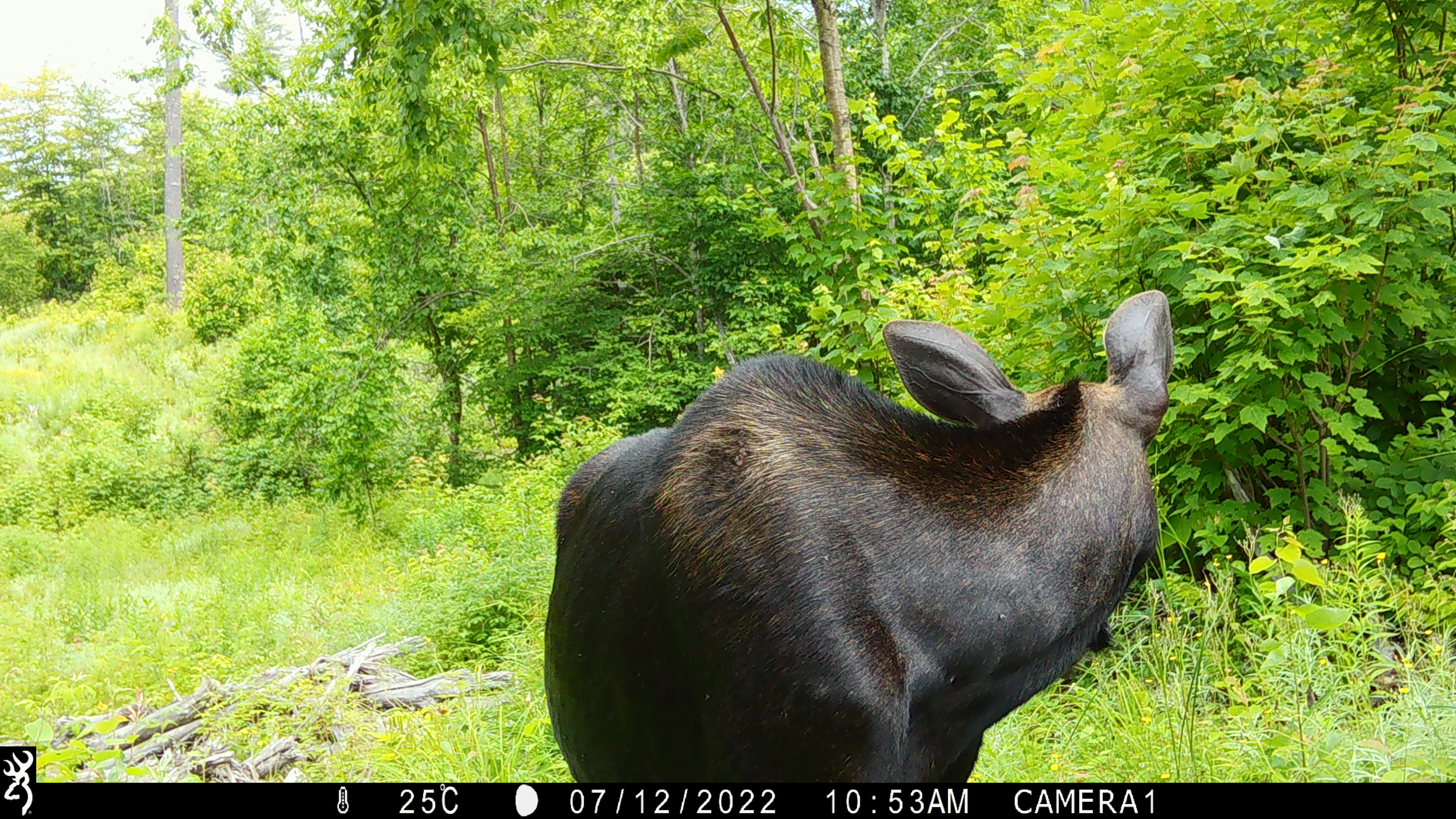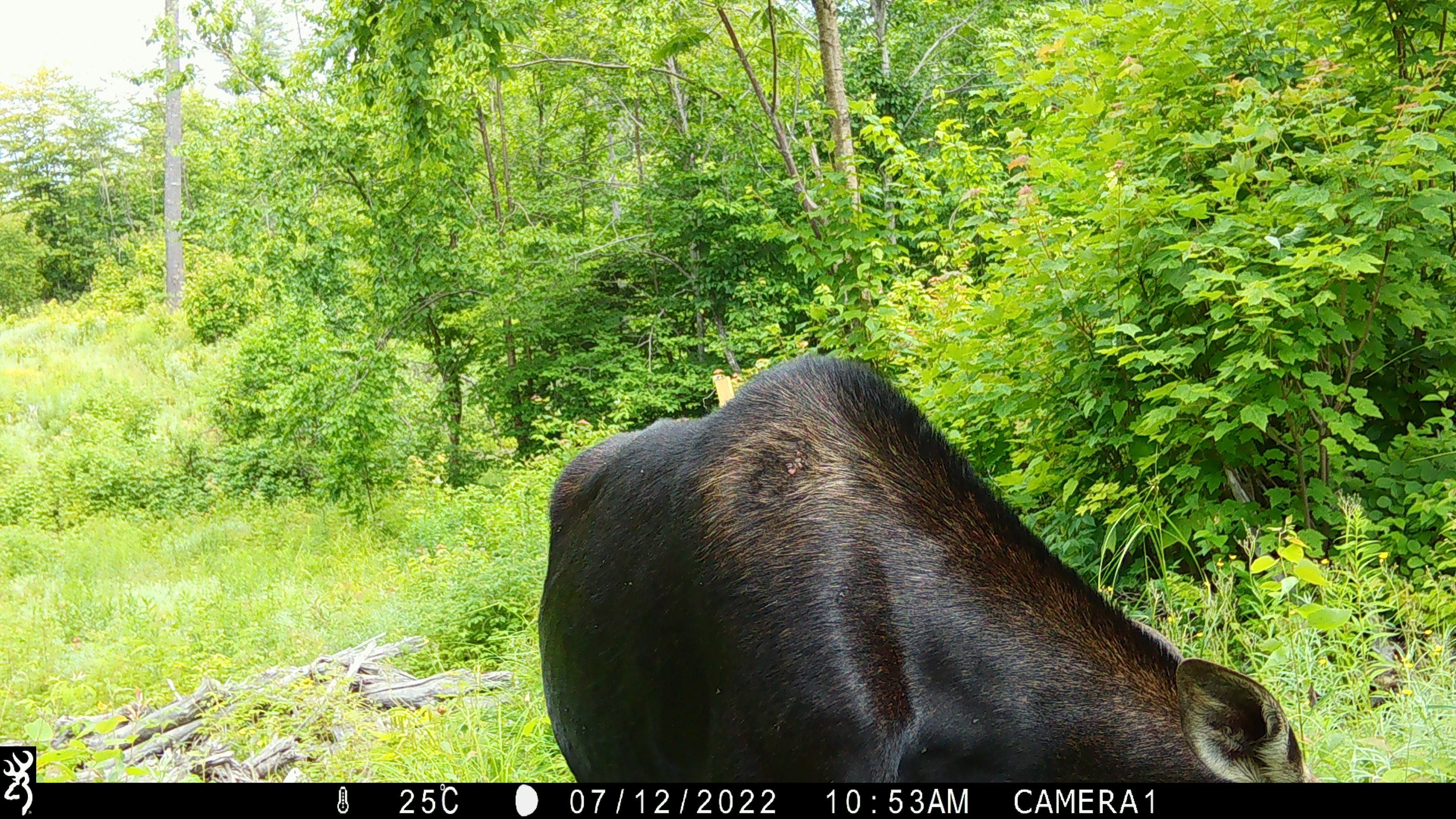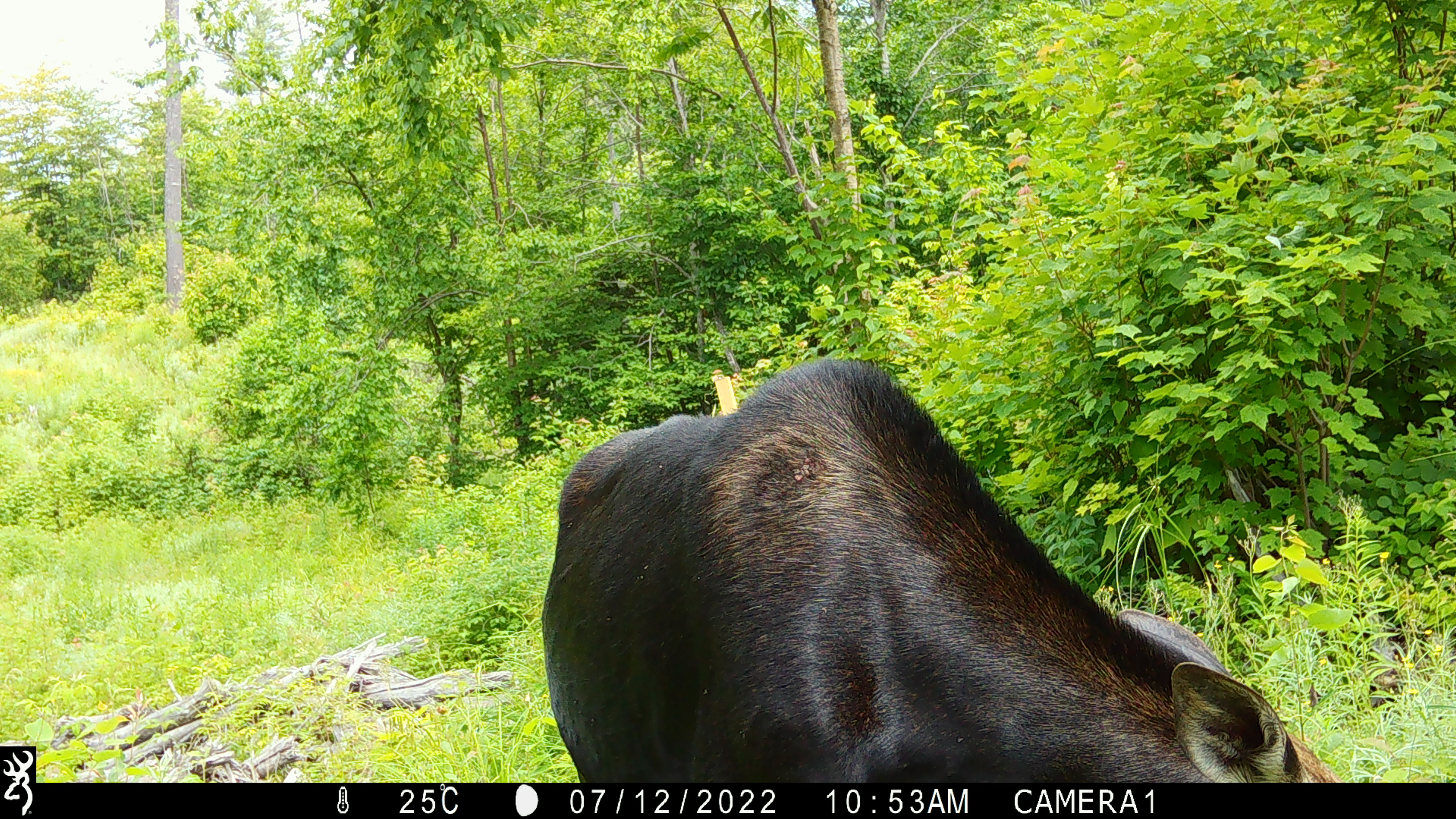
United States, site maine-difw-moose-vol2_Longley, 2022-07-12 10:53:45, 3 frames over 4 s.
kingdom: Animalia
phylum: Chordata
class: Mammalia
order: Artiodactyla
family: Cervidae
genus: Alces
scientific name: Alces alces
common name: moose